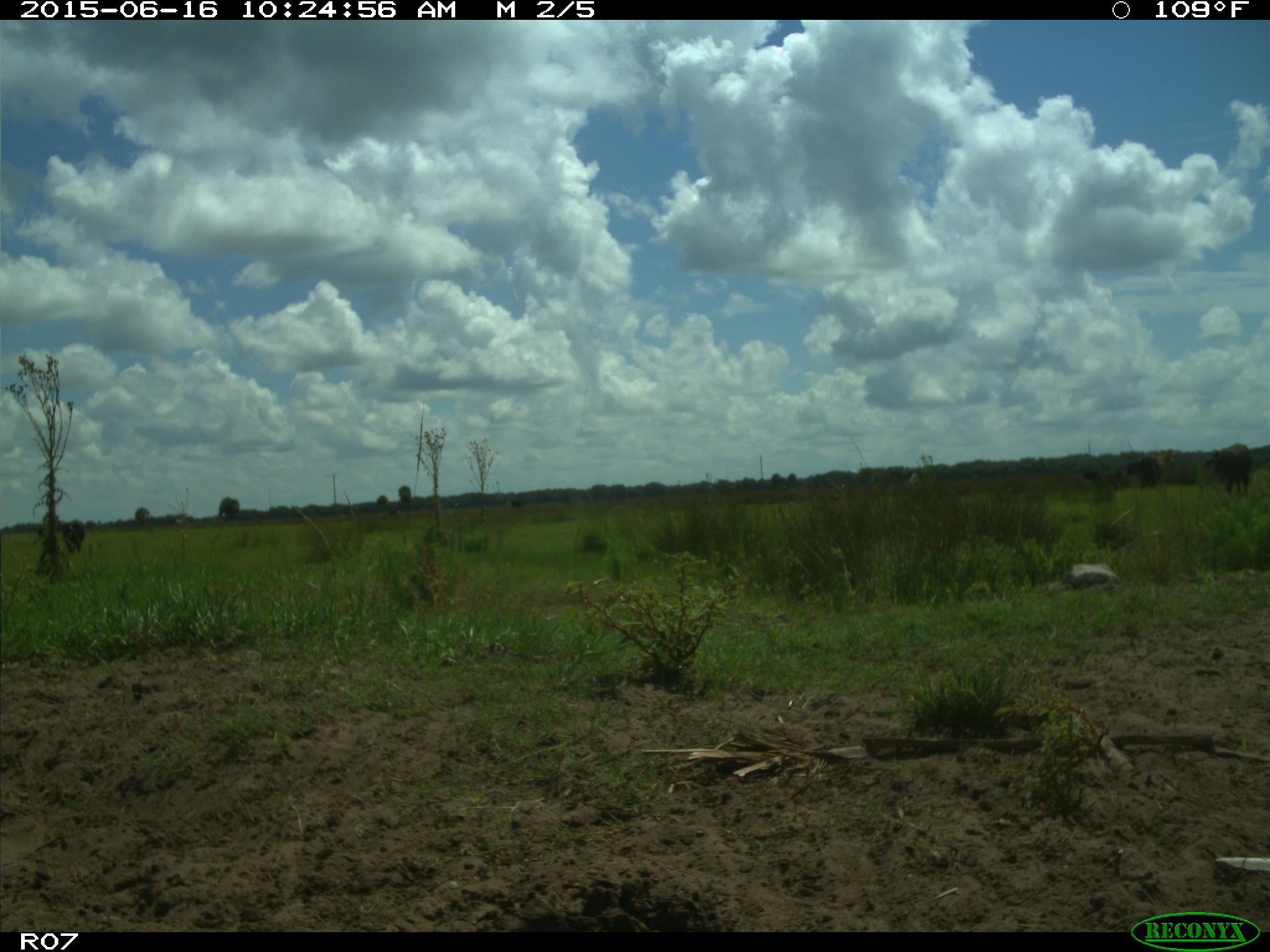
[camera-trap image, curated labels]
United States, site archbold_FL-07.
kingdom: Animalia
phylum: Chordata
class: Mammalia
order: Artiodactyla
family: Bovidae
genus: Bos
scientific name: Bos taurus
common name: domestic cow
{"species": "Bos taurus (domestic cow)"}